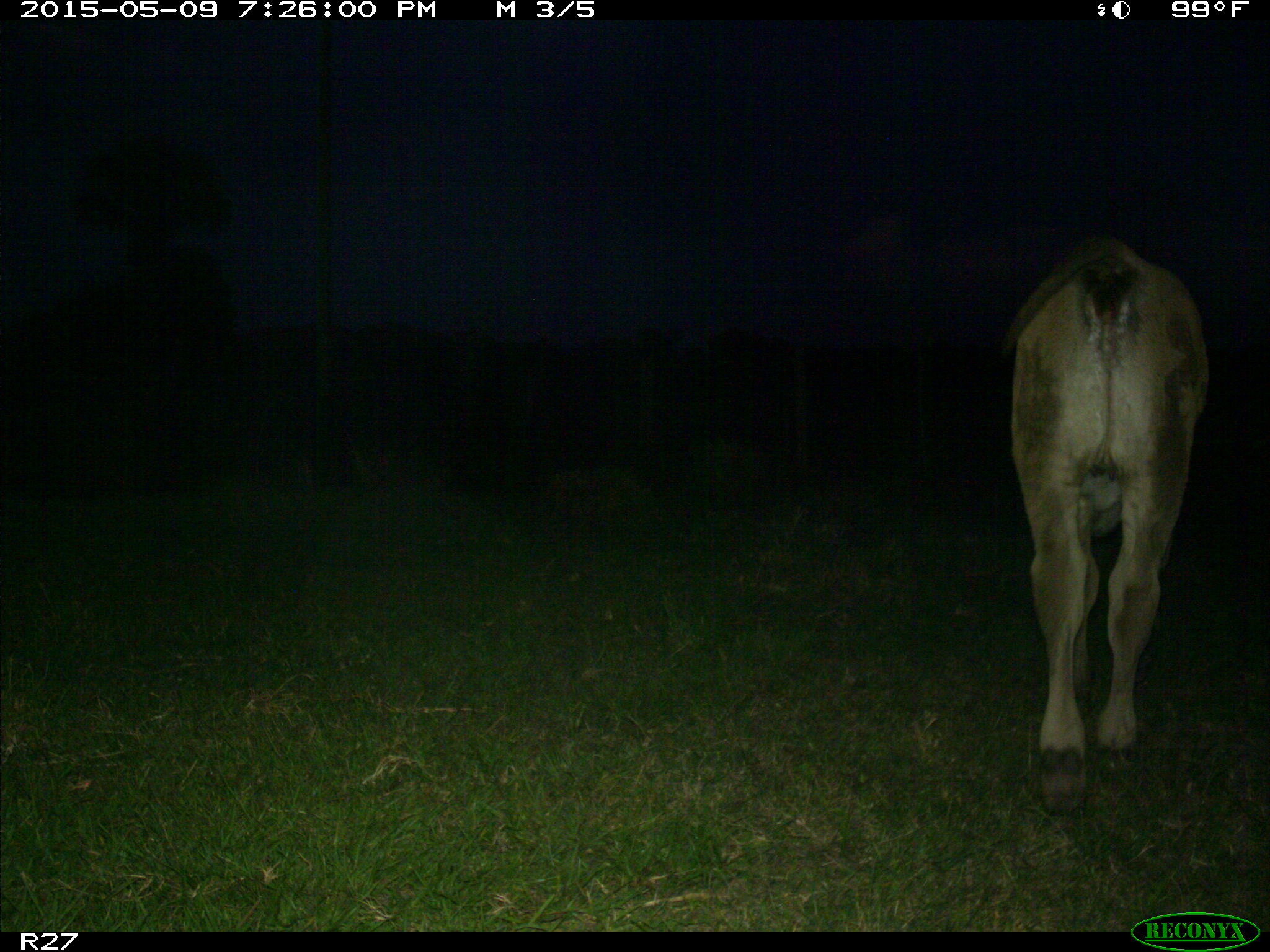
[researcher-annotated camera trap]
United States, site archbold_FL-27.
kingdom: Animalia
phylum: Chordata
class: Mammalia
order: Artiodactyla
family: Bovidae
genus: Bos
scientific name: Bos taurus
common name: domestic cow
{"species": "Bos taurus (domestic cow)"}